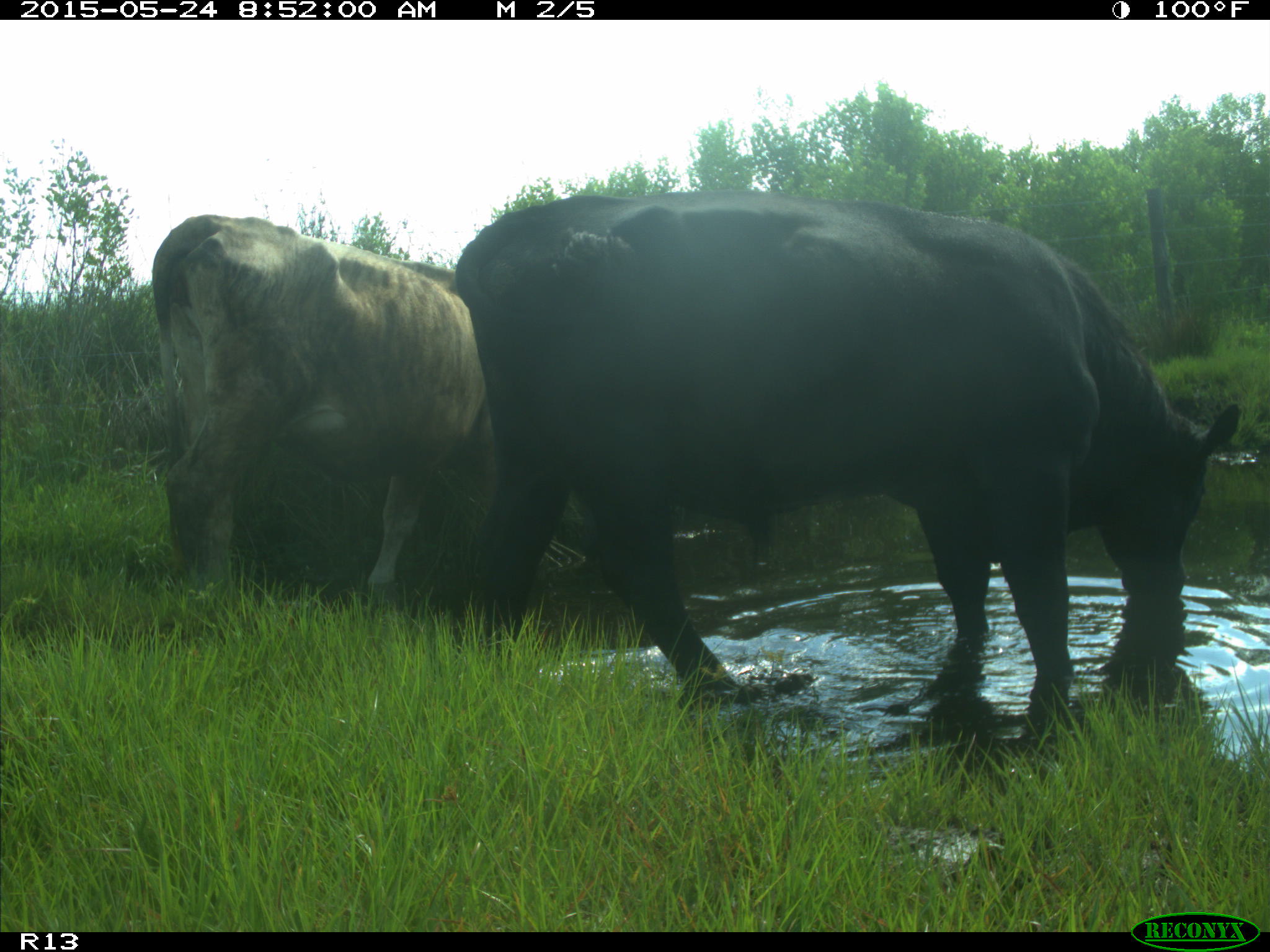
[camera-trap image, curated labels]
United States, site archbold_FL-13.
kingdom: Animalia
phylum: Chordata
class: Mammalia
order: Artiodactyla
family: Bovidae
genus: Bos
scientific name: Bos taurus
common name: domestic cow